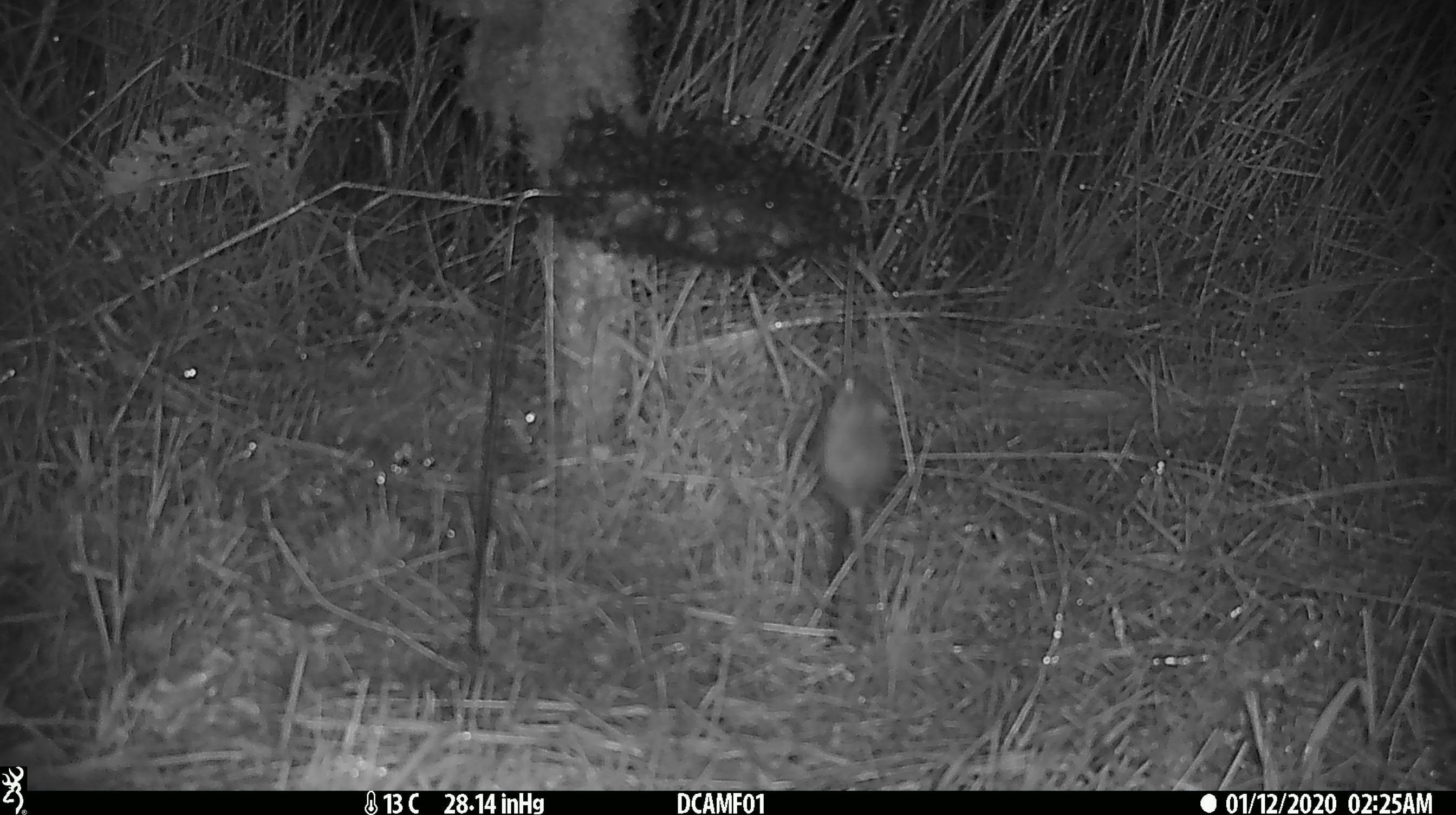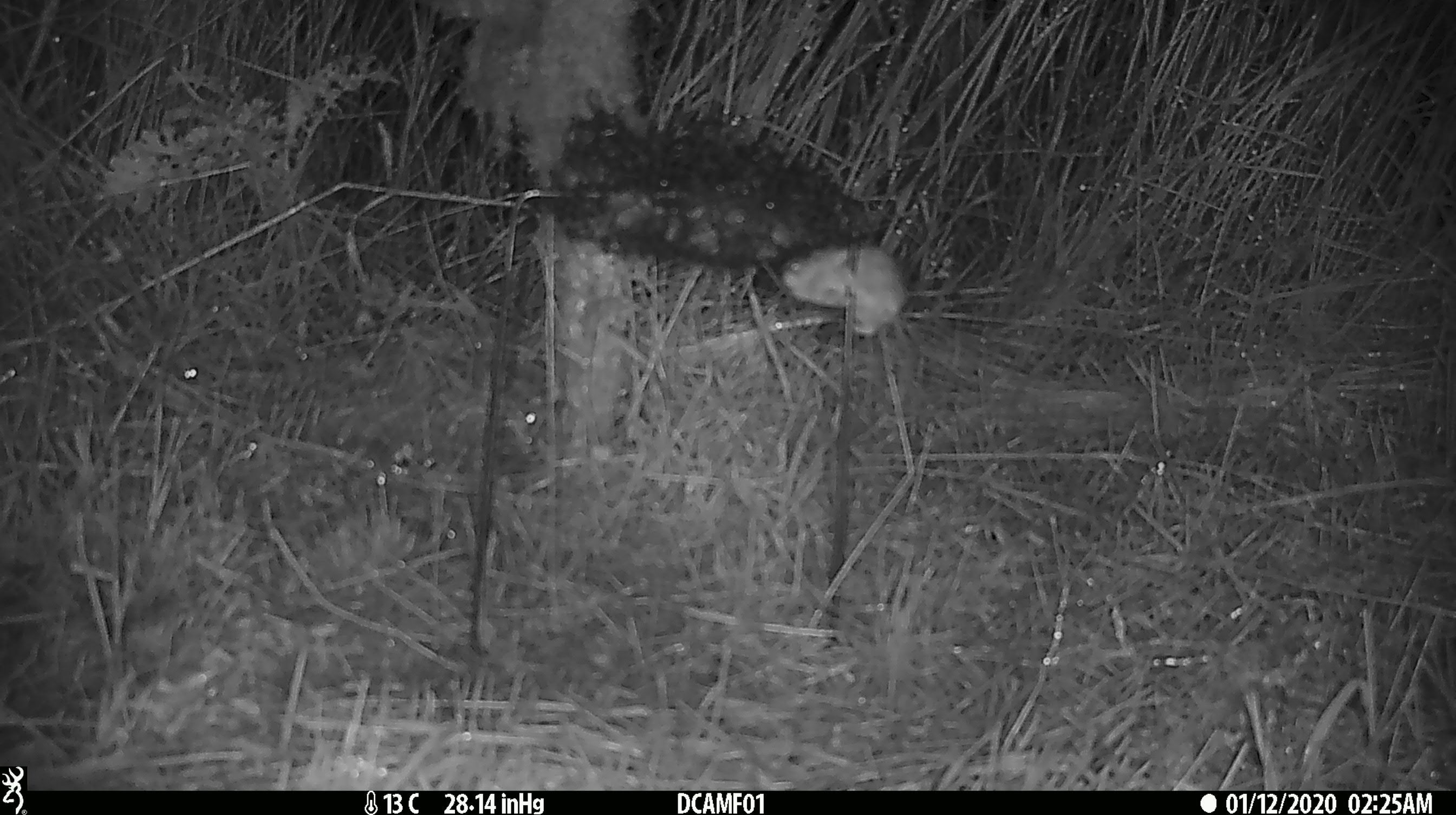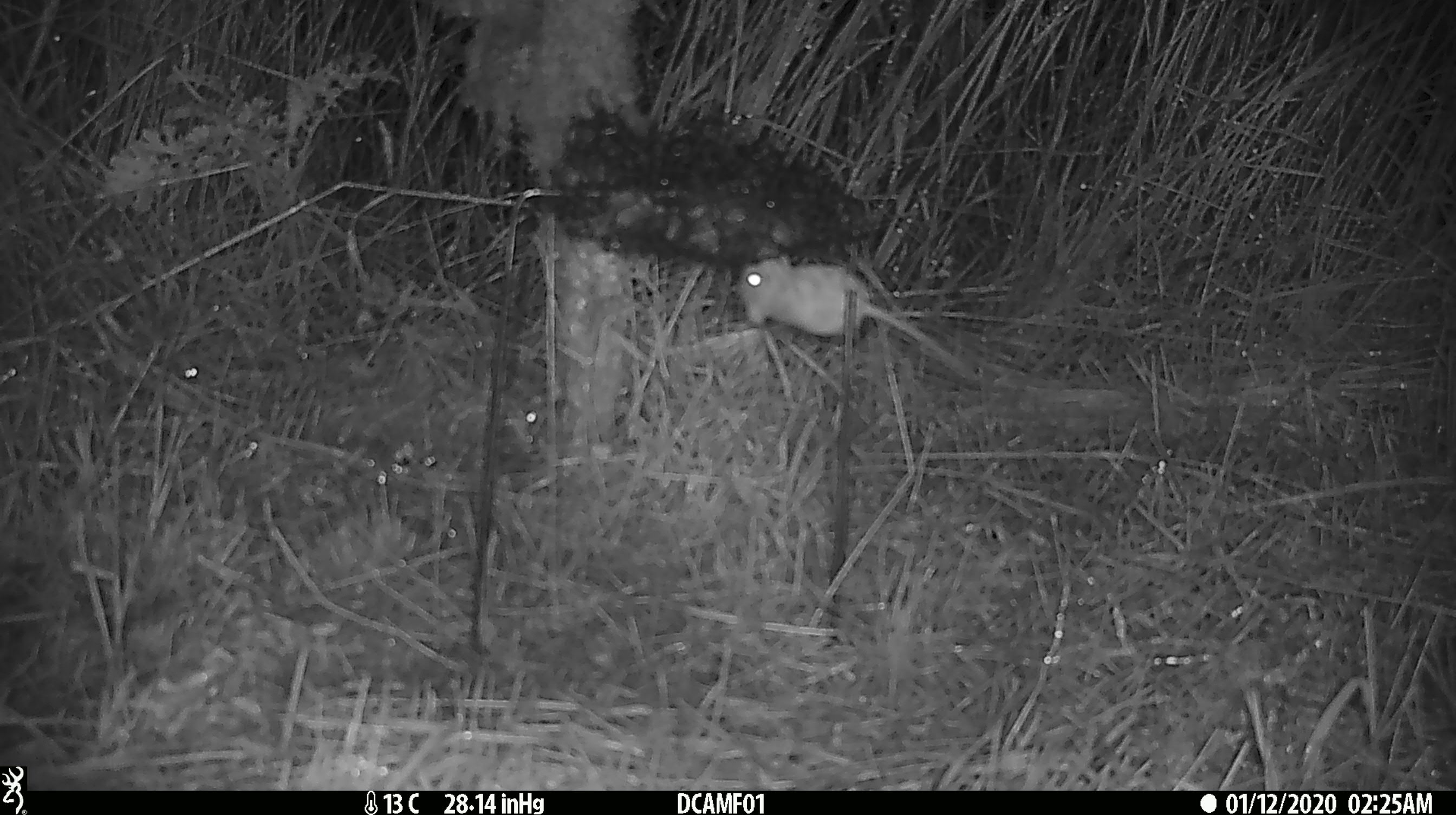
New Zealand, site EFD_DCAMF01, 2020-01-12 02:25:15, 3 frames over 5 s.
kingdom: Animalia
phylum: Chordata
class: Mammalia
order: Rodentia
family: Muridae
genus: Mus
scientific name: Mus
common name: mouse